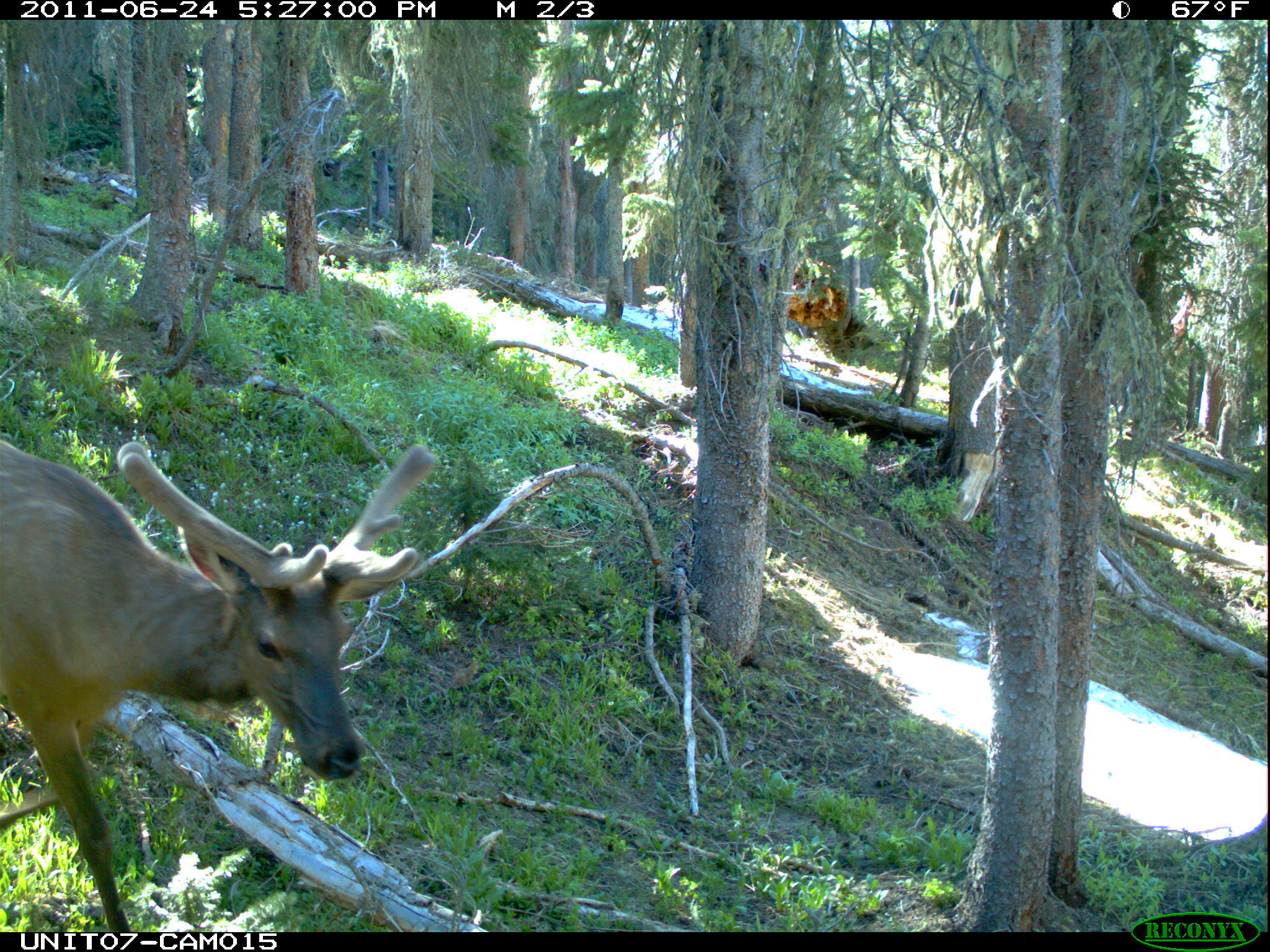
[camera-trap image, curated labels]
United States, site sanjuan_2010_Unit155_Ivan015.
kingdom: Animalia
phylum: Chordata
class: Mammalia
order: Artiodactyla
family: Cervidae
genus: Cervus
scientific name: Cervus elaphus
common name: red deer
Cervus elaphus (red deer).